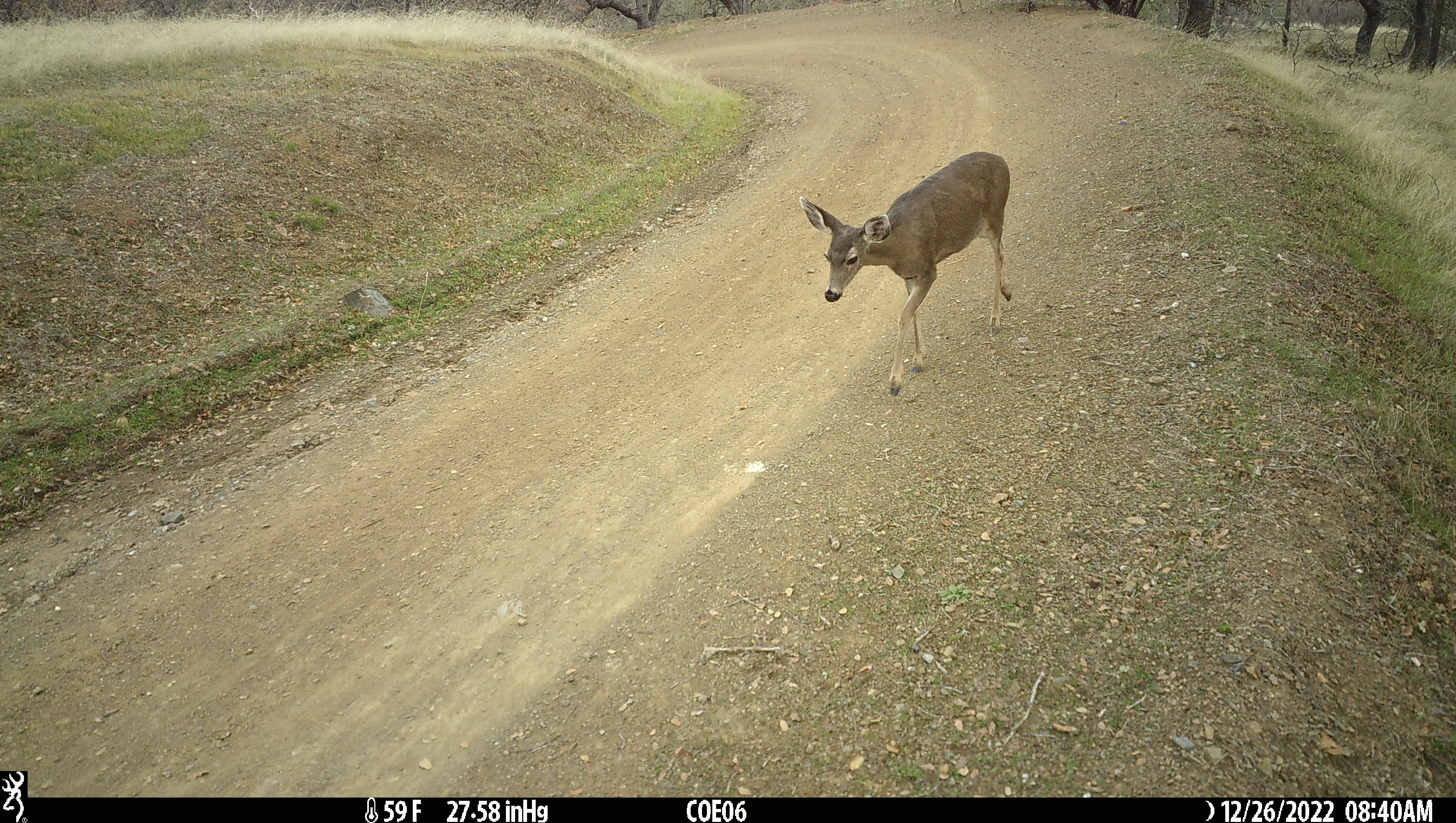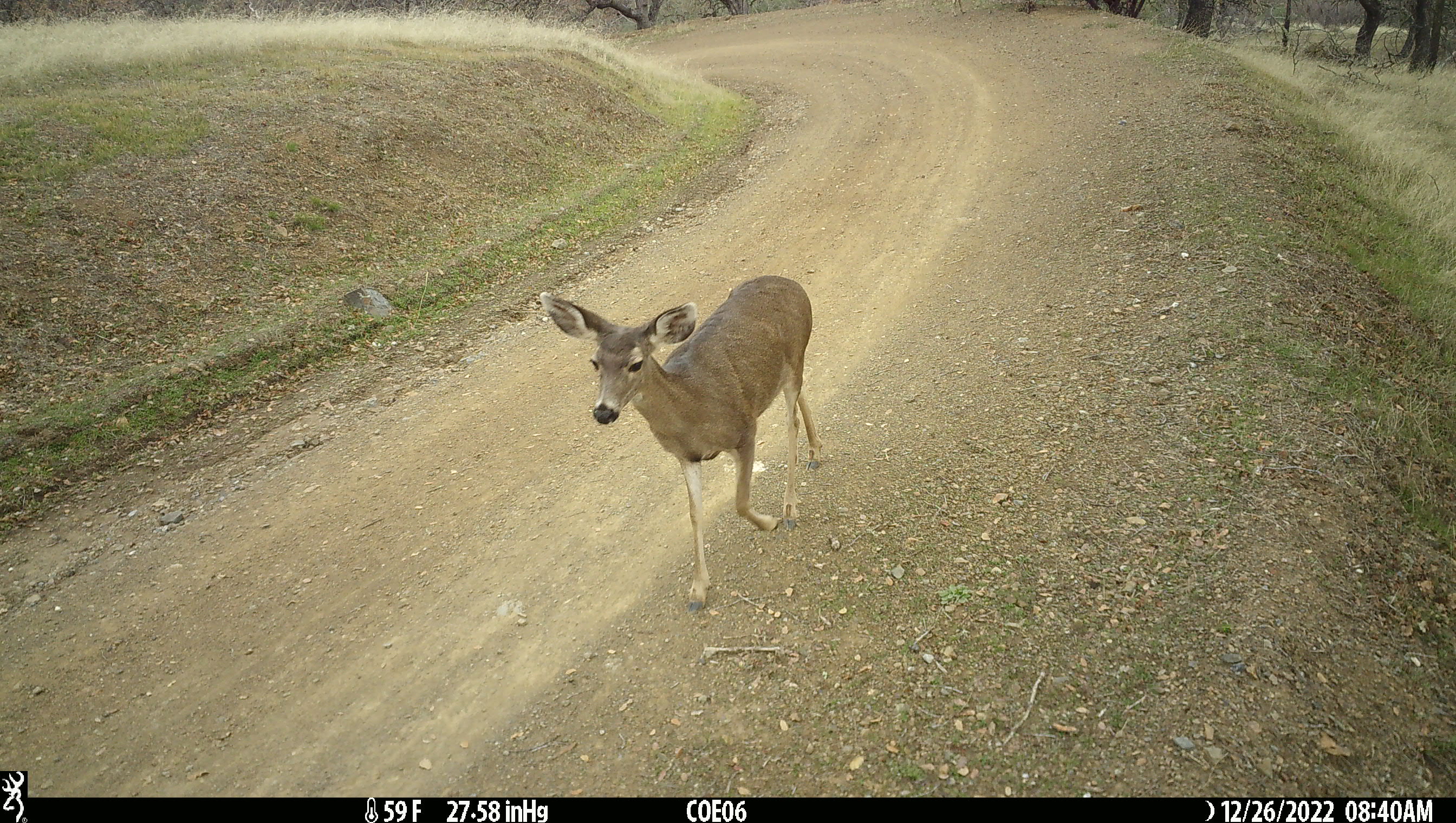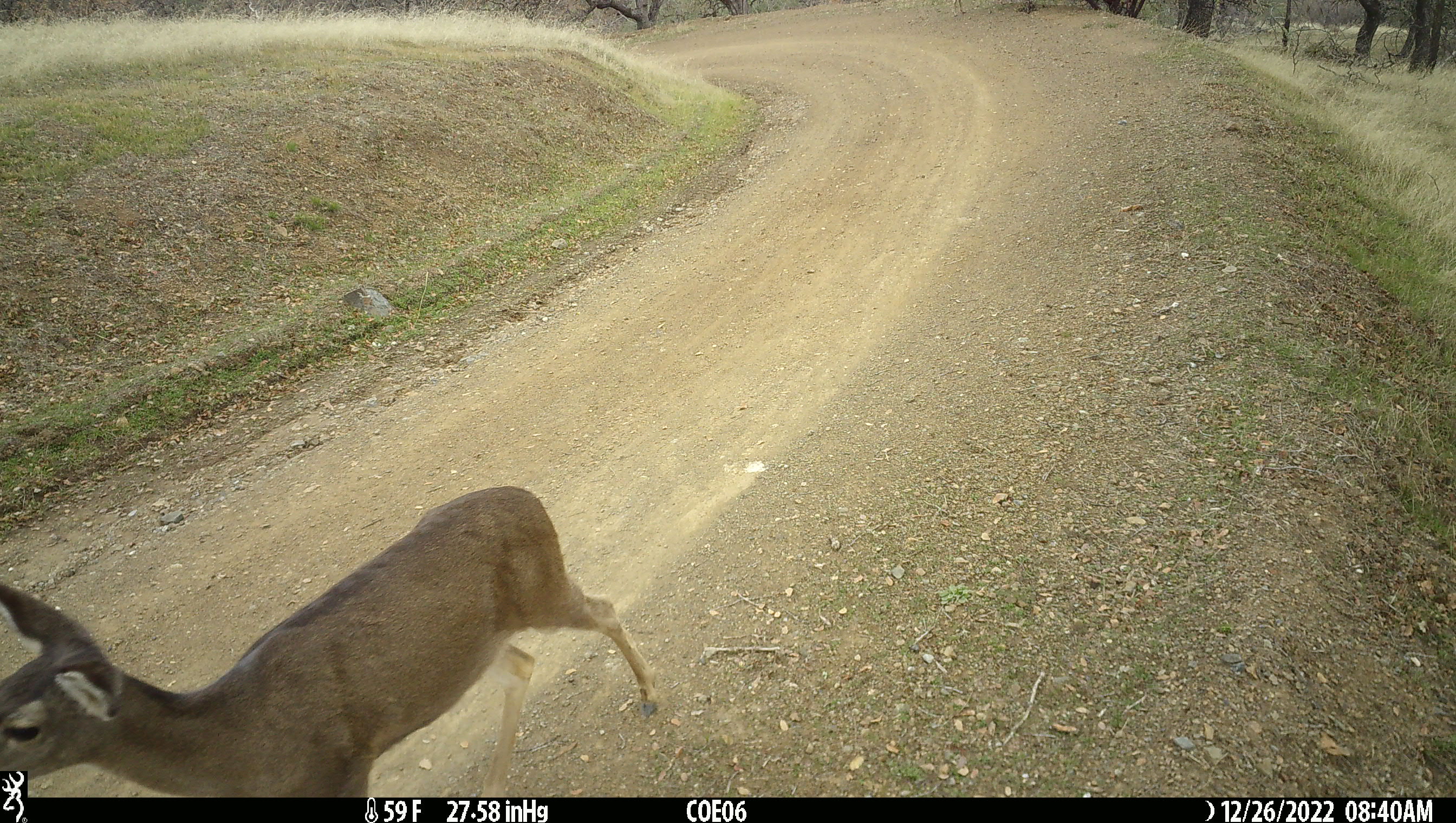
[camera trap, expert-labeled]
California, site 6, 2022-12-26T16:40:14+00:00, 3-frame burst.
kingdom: Animalia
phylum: Chordata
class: Mammalia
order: Artiodactyla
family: Cervidae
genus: Odocoileus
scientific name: Odocoileus hemionus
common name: mule deer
Mule deer (Odocoileus hemionus).